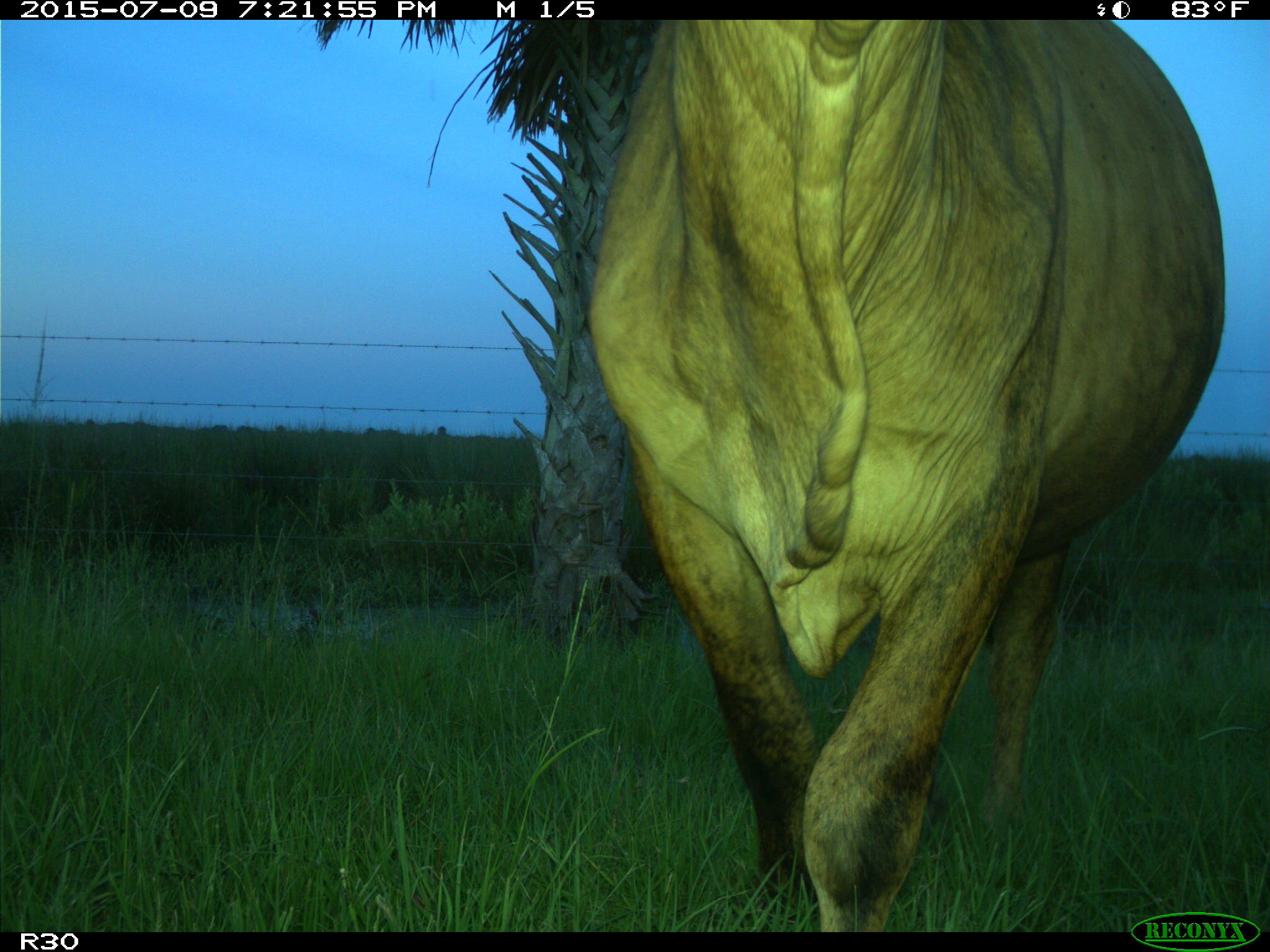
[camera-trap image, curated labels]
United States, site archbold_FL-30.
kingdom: Animalia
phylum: Chordata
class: Mammalia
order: Artiodactyla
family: Bovidae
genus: Bos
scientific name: Bos taurus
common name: domestic cow